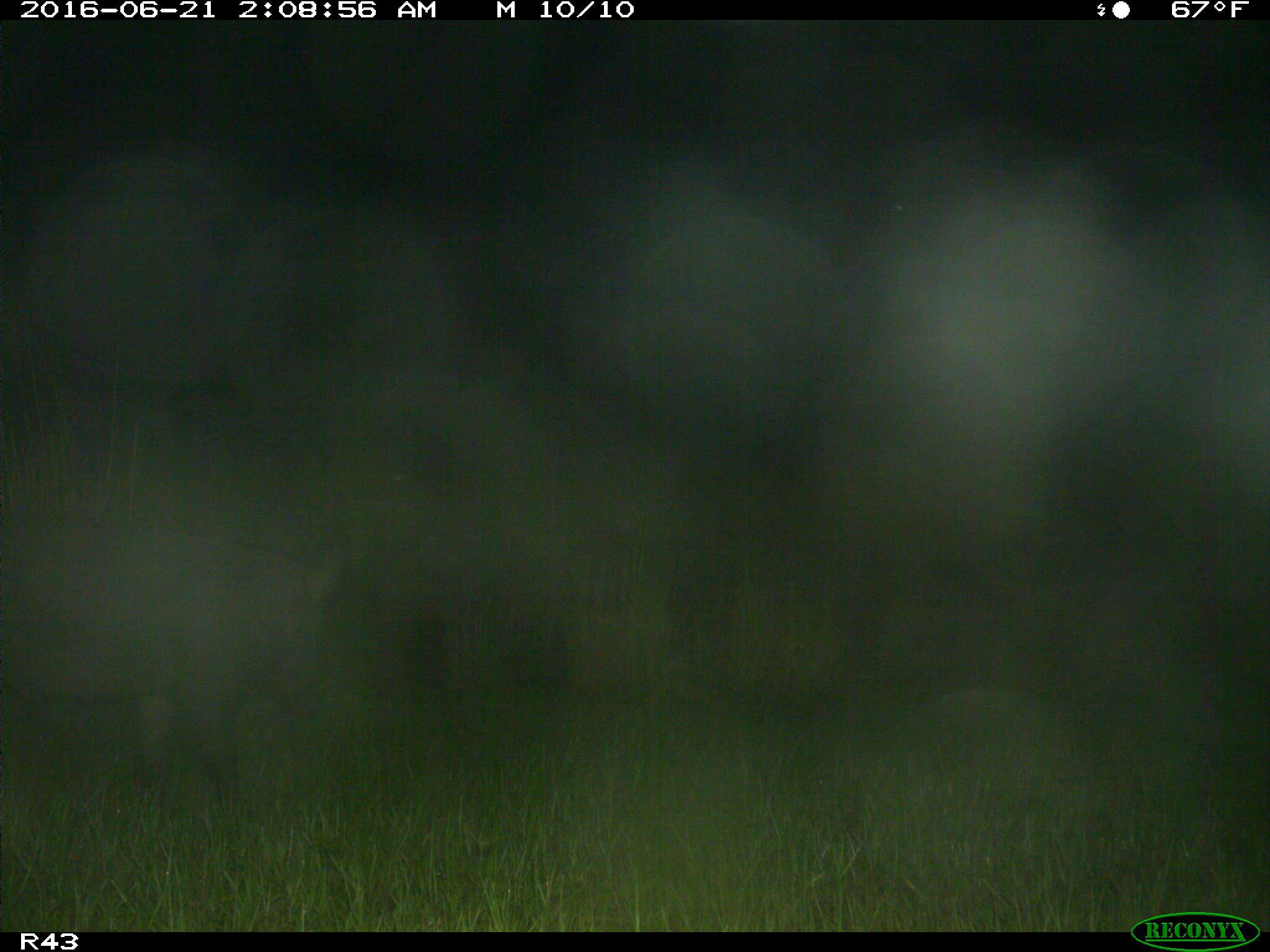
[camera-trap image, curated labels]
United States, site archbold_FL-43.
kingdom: Animalia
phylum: Chordata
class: Mammalia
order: Artiodactyla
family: Suidae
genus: Sus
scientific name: Sus scrofa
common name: wild boar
Sus scrofa (wild boar).